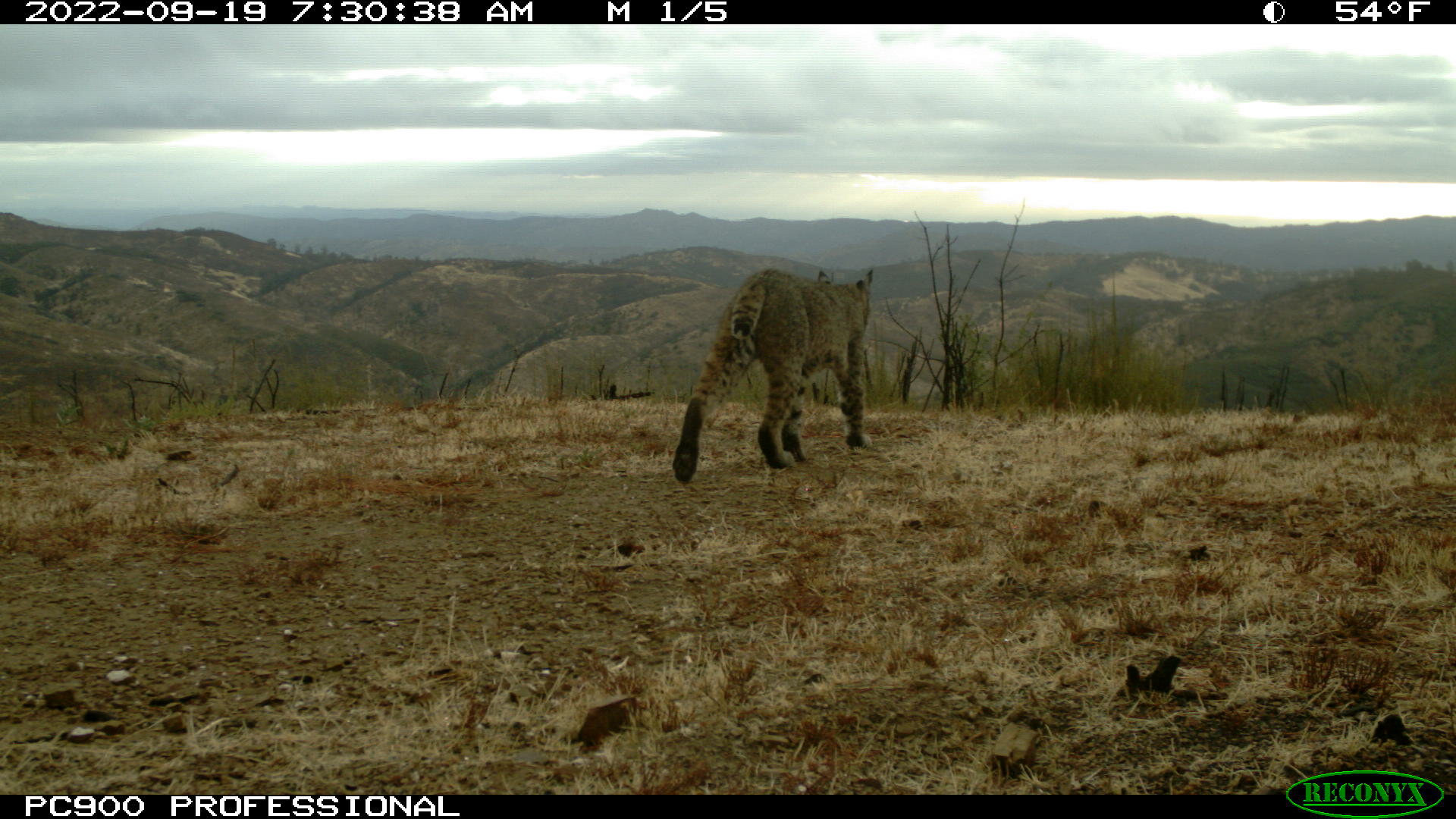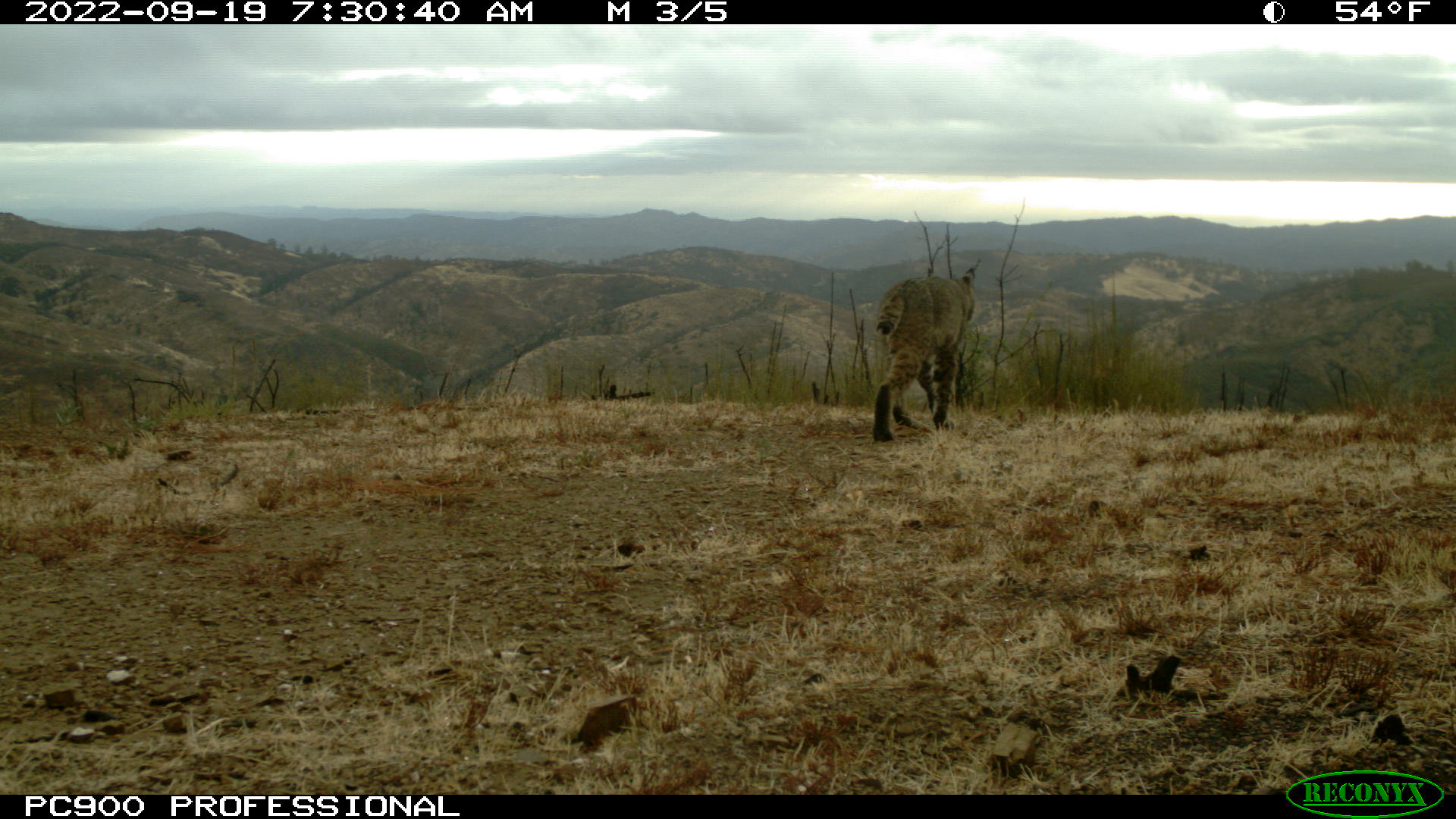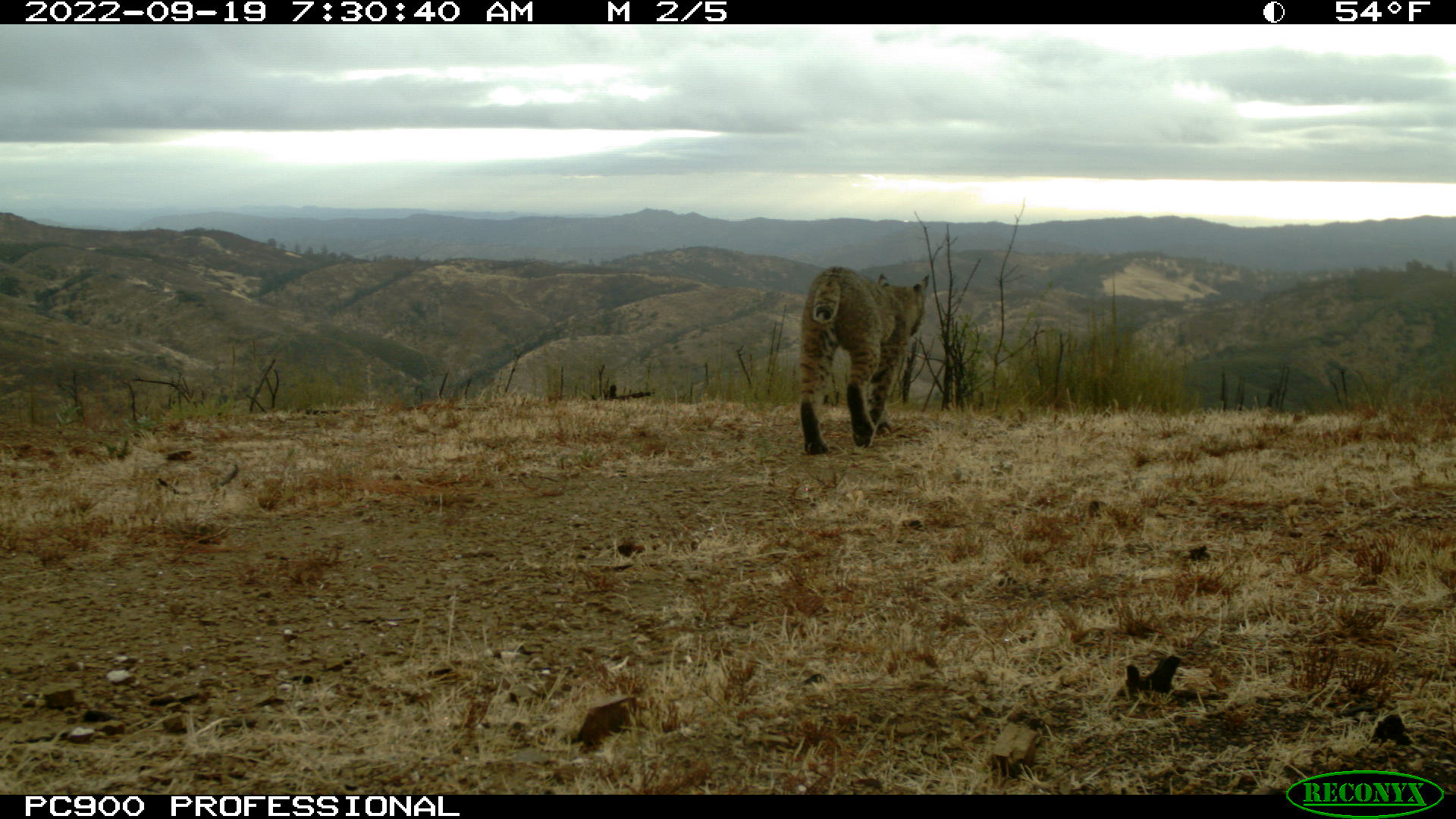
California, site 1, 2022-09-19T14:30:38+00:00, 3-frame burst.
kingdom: Animalia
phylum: Chordata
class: Mammalia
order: Carnivora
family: Felidae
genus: Lynx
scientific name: Lynx rufus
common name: bobcat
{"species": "bobcat (Lynx rufus)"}